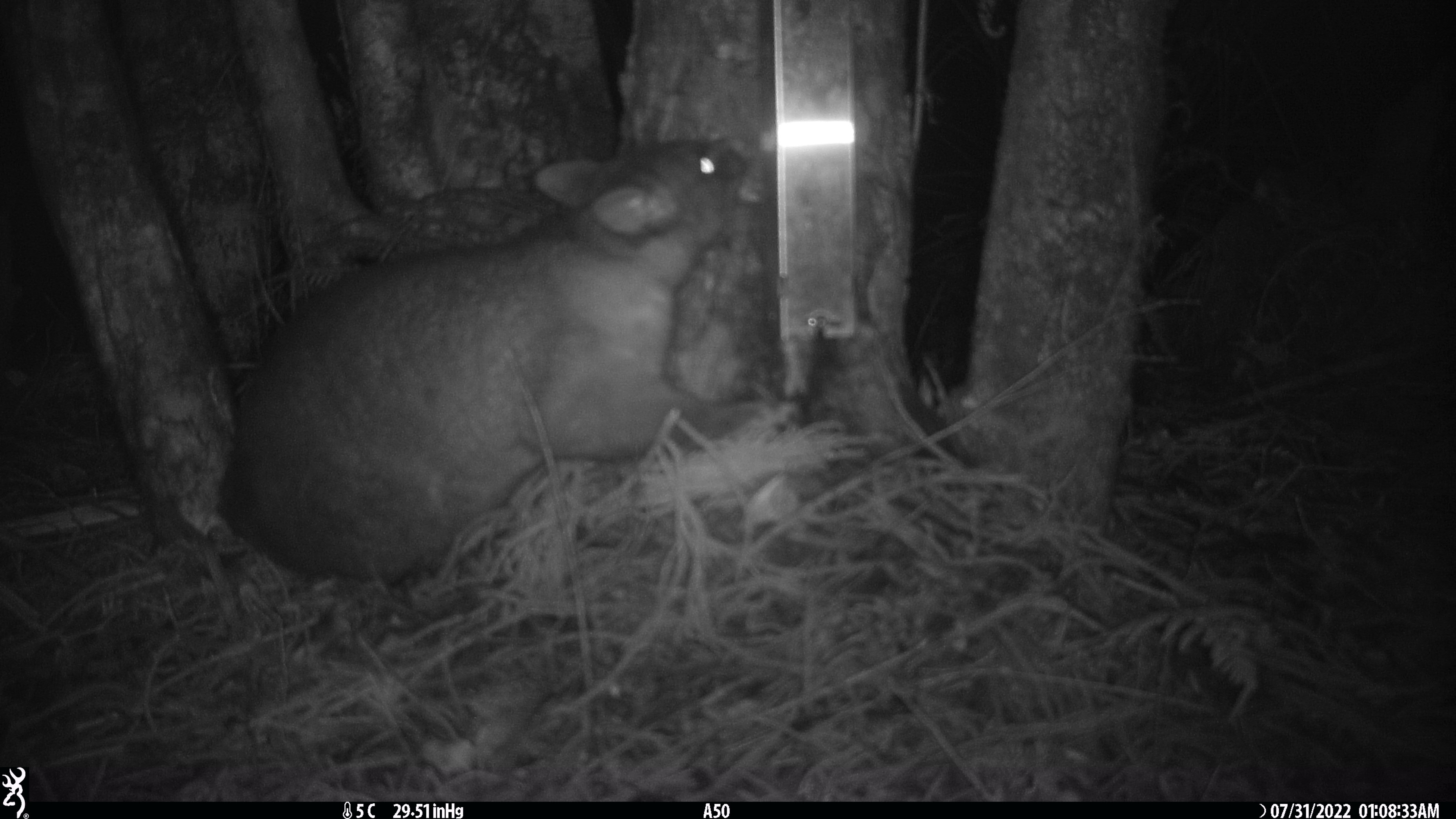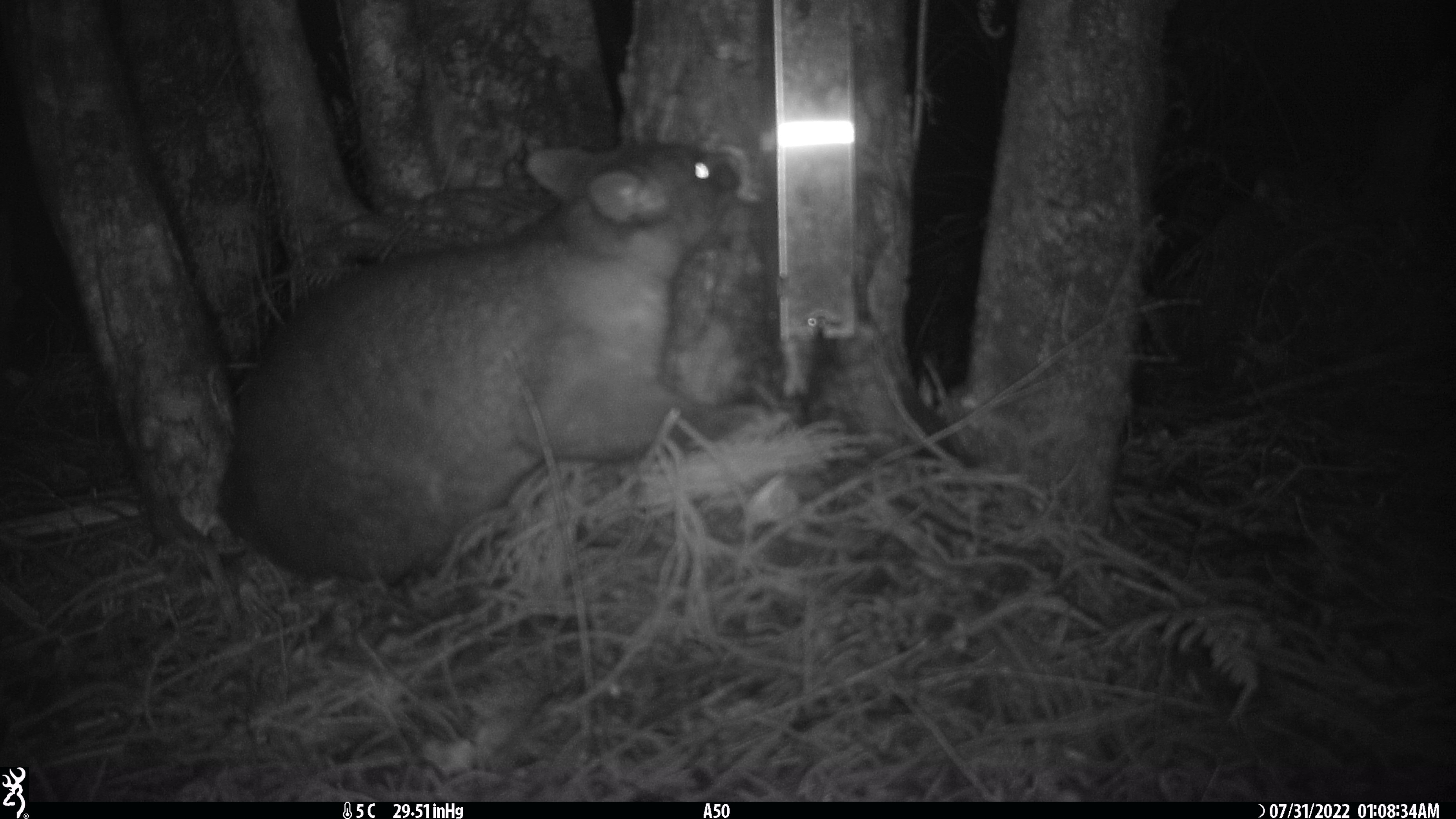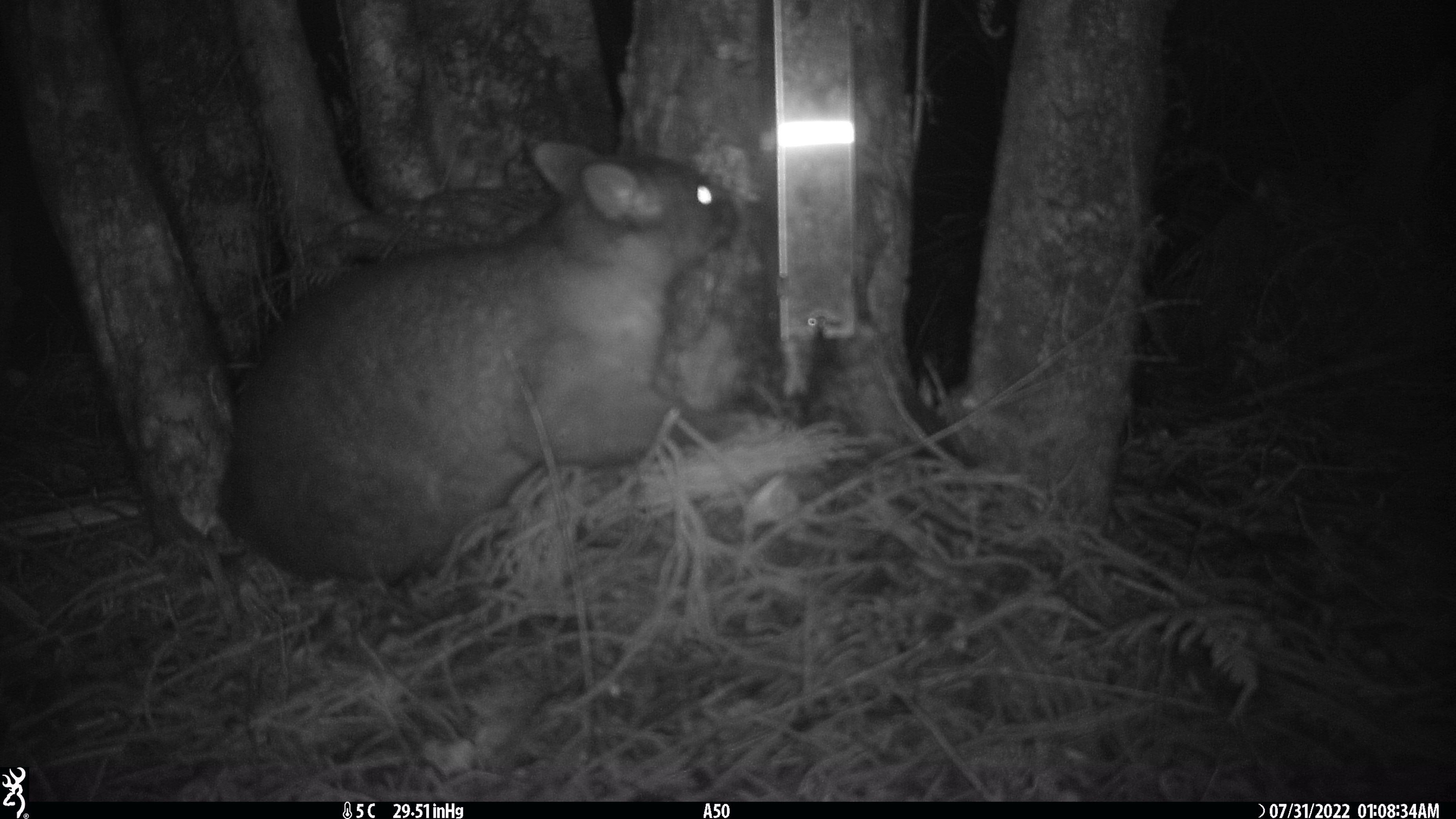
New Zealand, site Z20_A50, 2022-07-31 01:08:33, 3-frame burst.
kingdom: Animalia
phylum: Chordata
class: Mammalia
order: Diprotodontia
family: Phalangeridae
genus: Trichosurus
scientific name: Trichosurus vulpecula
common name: common brushtail possum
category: possum